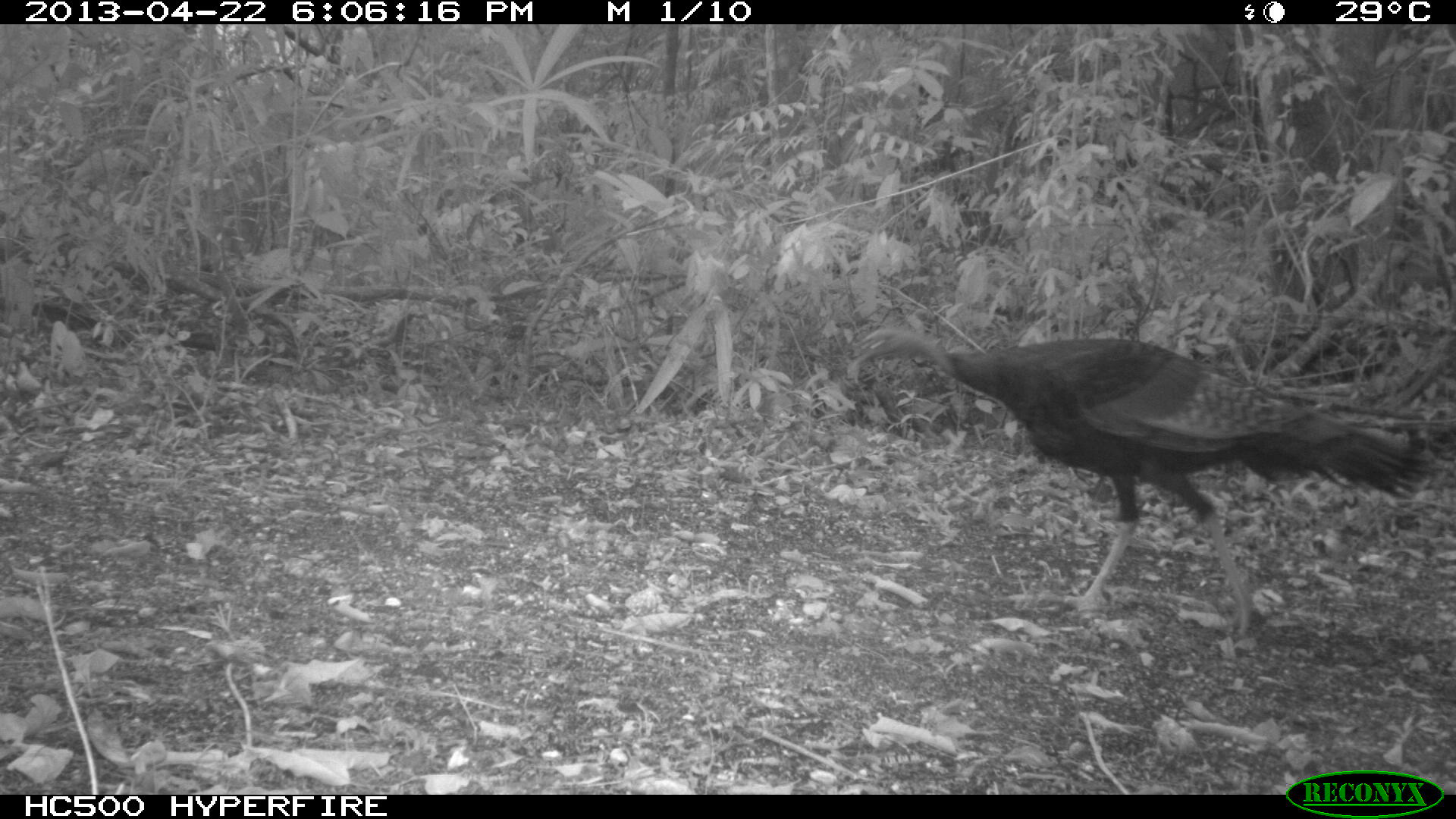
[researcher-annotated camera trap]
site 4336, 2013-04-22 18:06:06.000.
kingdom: Animalia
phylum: Chordata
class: Aves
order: Galliformes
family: Phasianidae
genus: Meleagris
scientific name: Meleagris ocellata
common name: ocellated turkey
Meleagris ocellata (ocellated turkey), count 1.